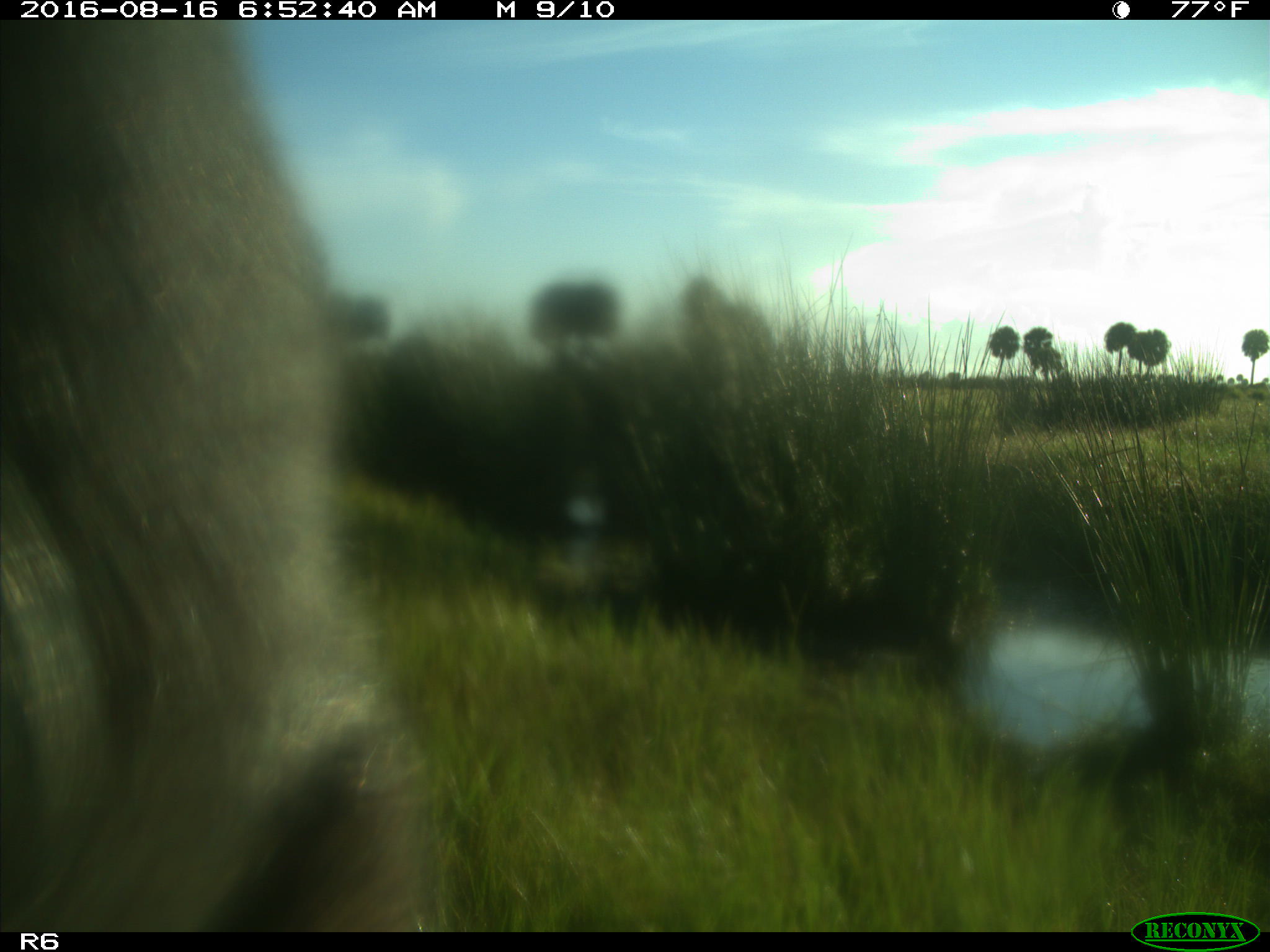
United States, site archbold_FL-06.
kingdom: Animalia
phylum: Chordata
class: Mammalia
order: Artiodactyla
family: Bovidae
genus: Bos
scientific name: Bos taurus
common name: domestic cow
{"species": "Bos taurus (domestic cow)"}